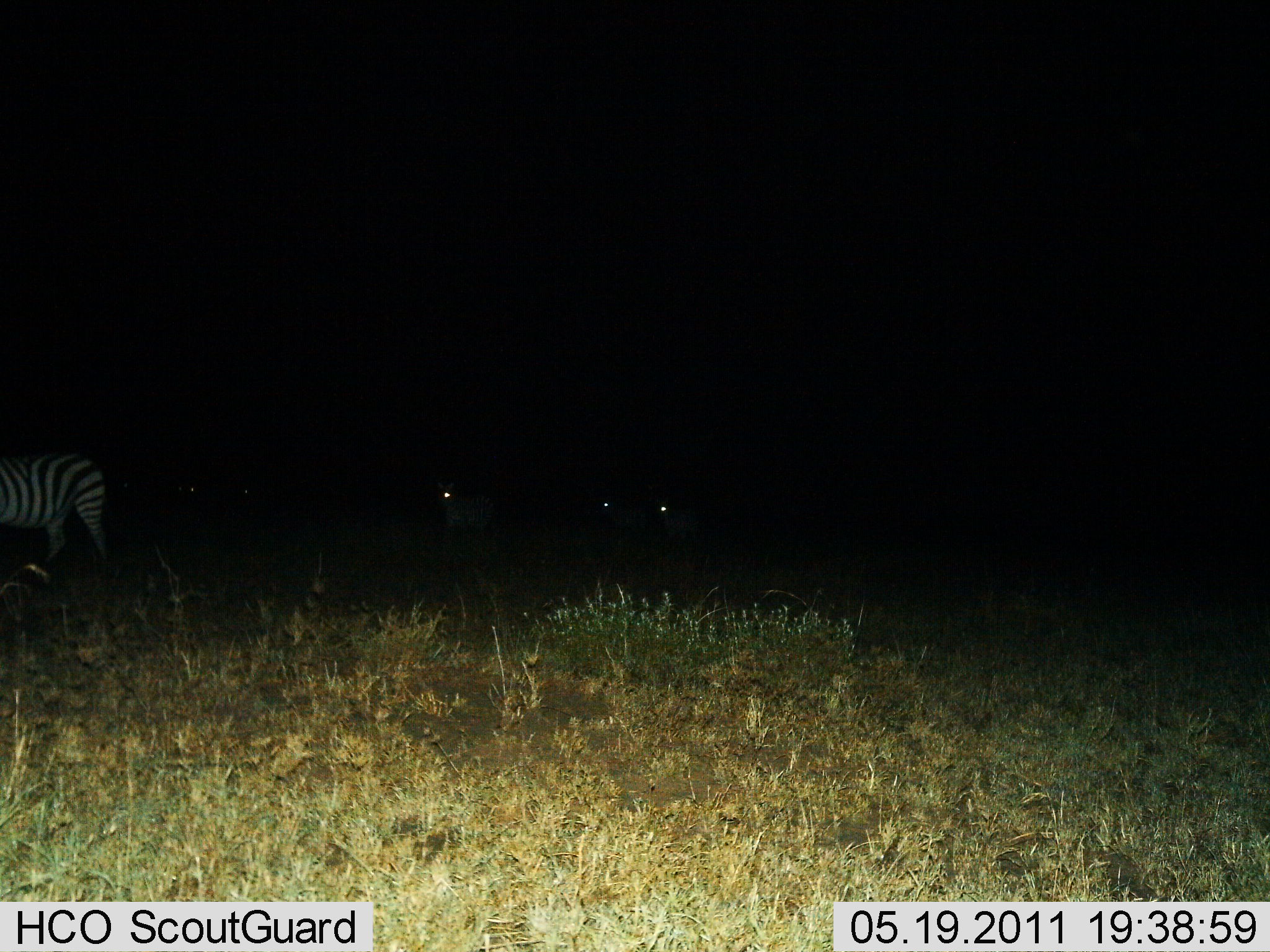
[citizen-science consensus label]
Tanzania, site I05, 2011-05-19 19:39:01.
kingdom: Animalia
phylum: Chordata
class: Mammalia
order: Perissodactyla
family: Equidae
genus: Equus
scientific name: Equus quagga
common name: plains zebra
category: zebra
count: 4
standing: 77%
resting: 0%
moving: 31%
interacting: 0%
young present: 0%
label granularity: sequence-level